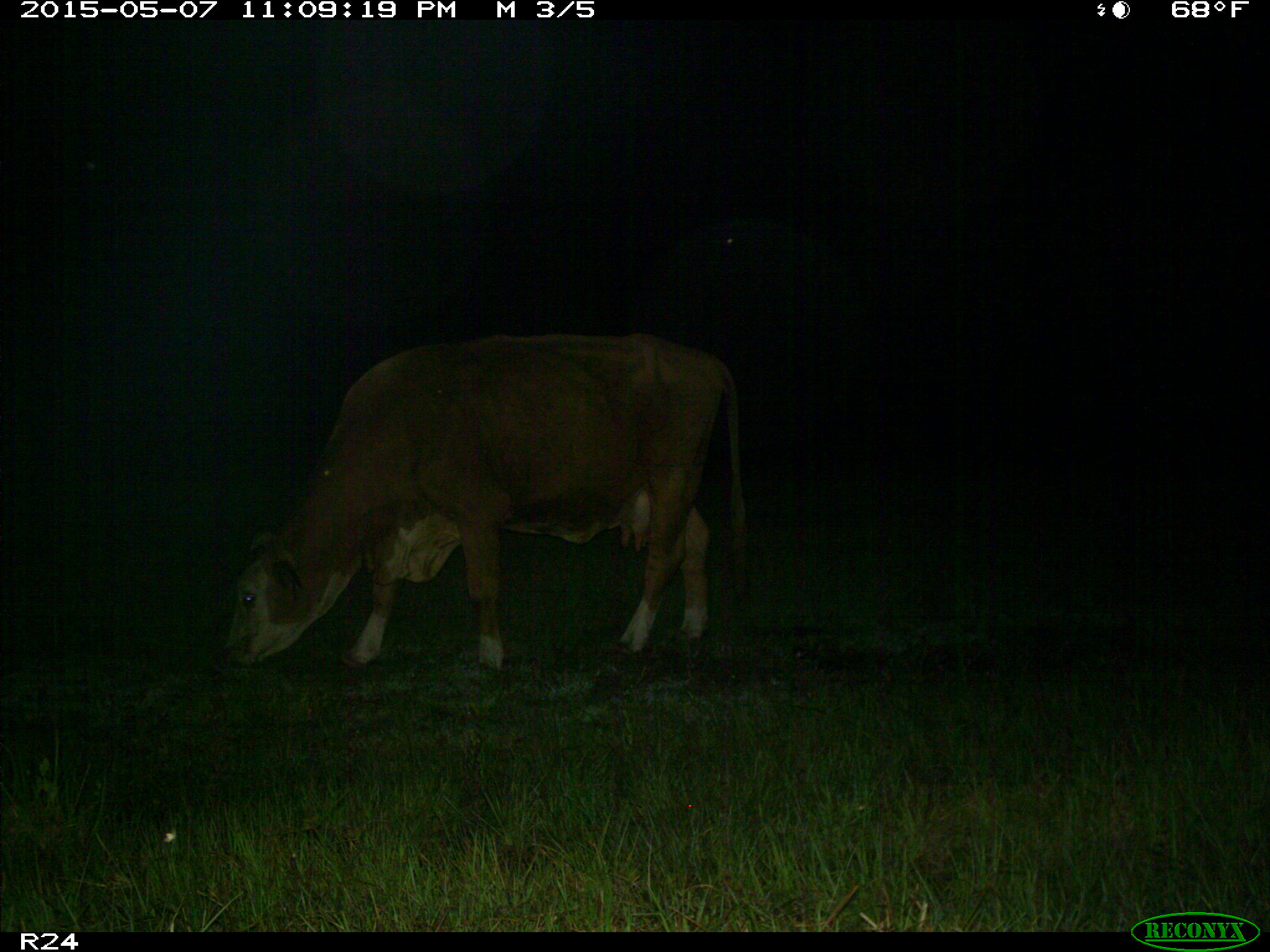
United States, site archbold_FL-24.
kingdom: Animalia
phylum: Chordata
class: Mammalia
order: Artiodactyla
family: Bovidae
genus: Bos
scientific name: Bos taurus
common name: domestic cow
Bos taurus (domestic cow).